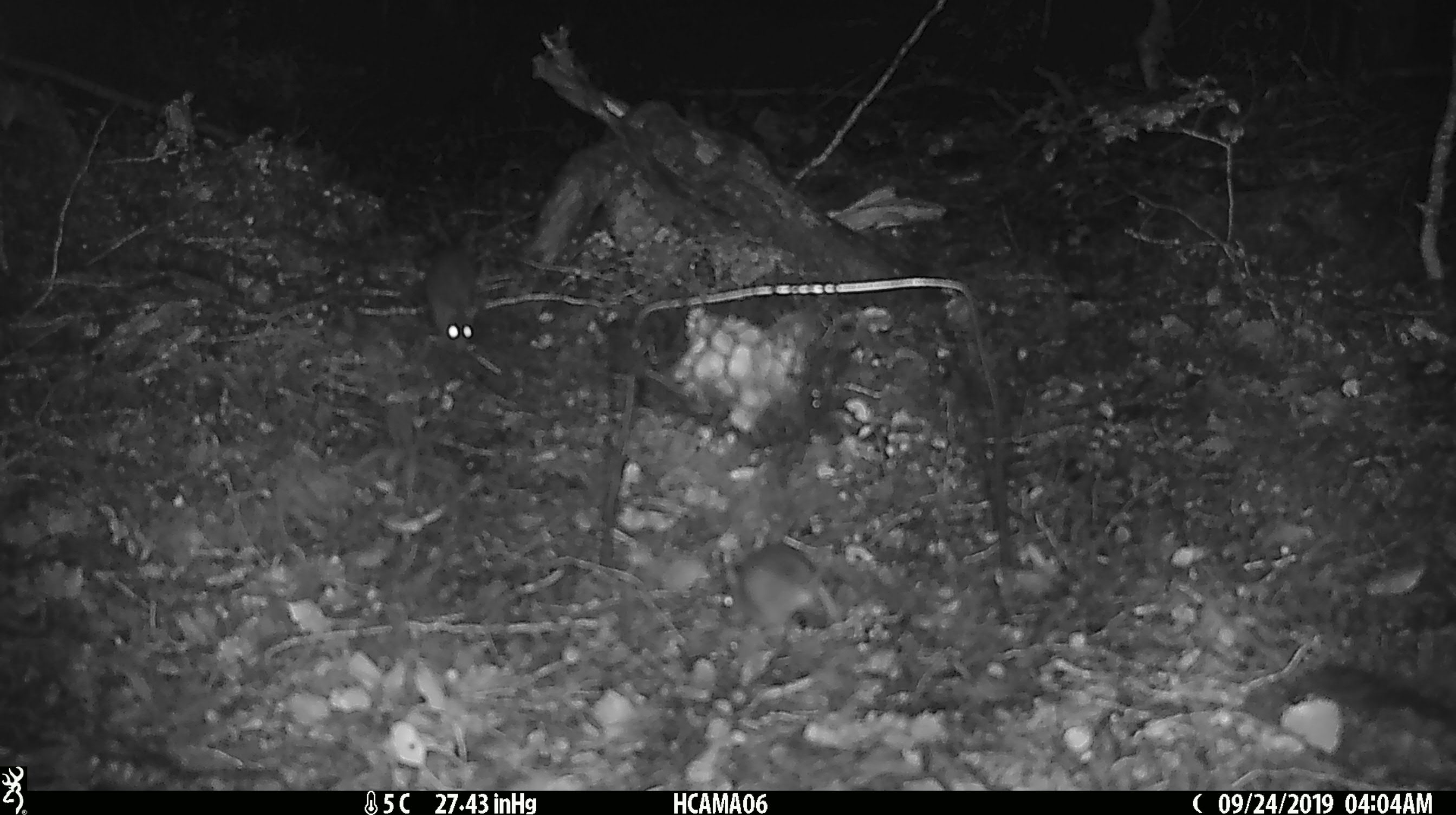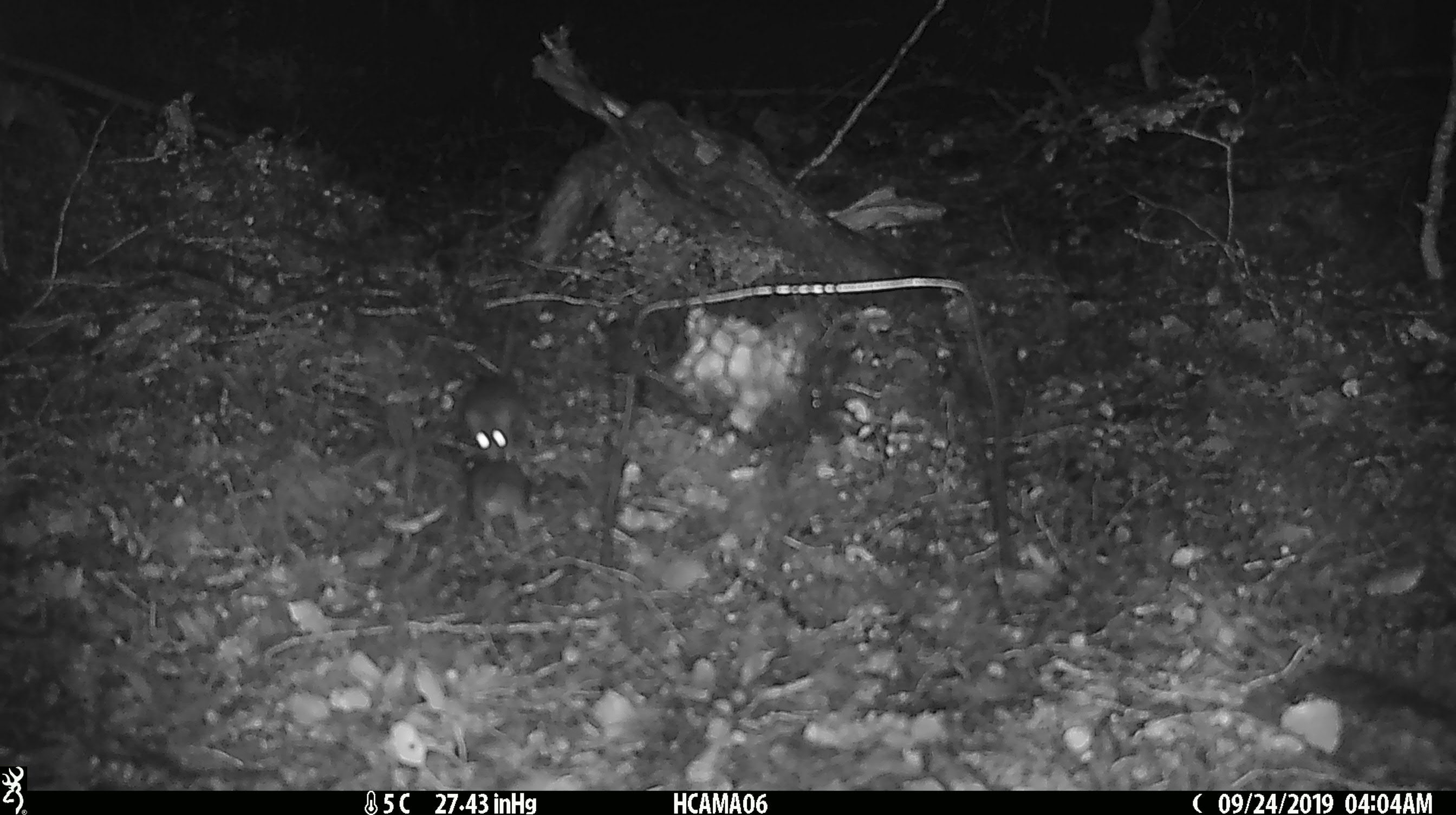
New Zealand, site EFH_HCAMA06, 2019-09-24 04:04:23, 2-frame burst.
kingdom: Animalia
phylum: Chordata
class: Mammalia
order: Rodentia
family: Muridae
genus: Mus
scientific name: Mus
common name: mouse